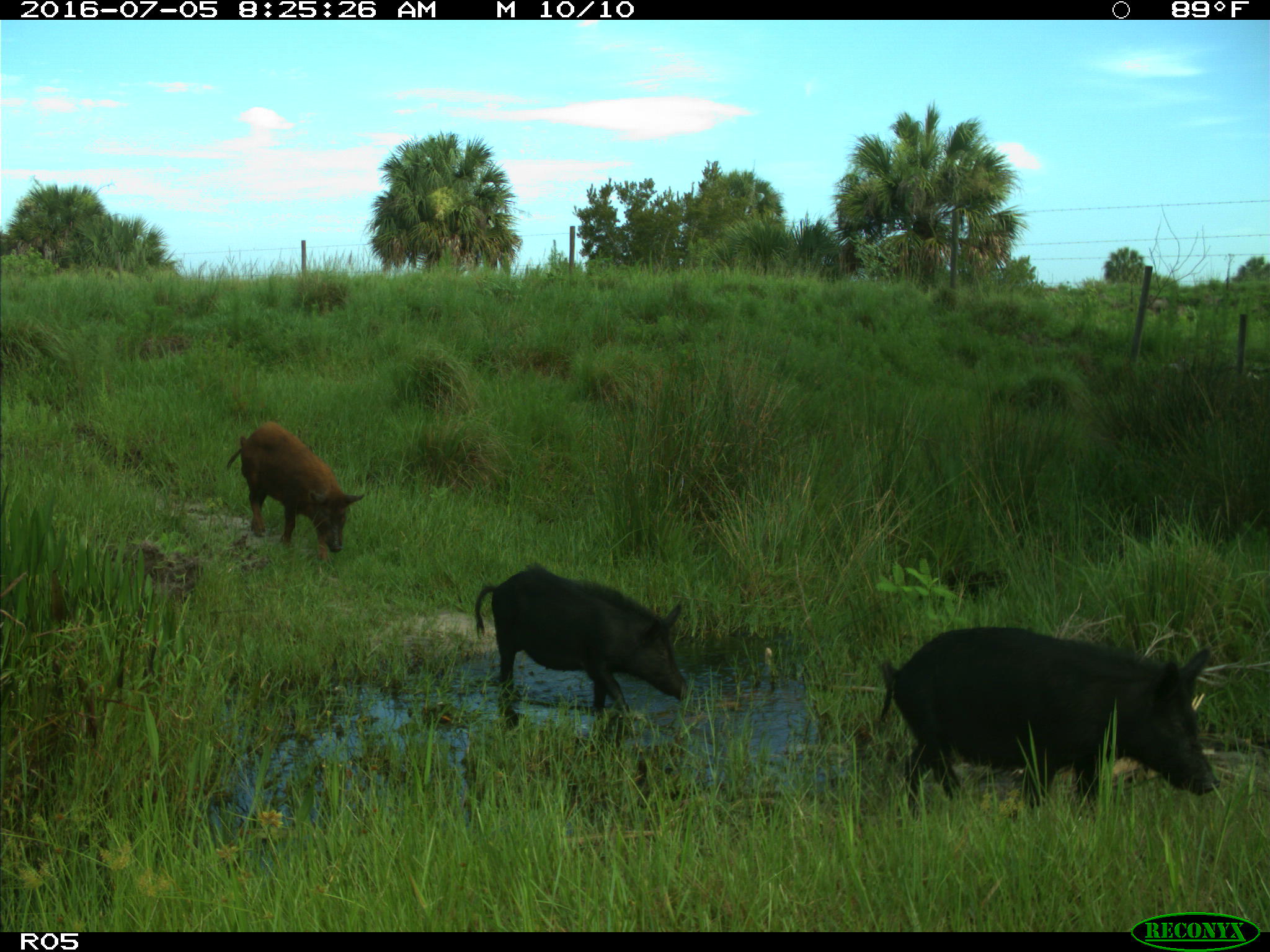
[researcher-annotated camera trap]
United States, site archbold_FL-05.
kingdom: Animalia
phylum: Chordata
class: Mammalia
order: Artiodactyla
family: Suidae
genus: Sus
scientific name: Sus scrofa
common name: wild boar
Sus scrofa (wild boar).